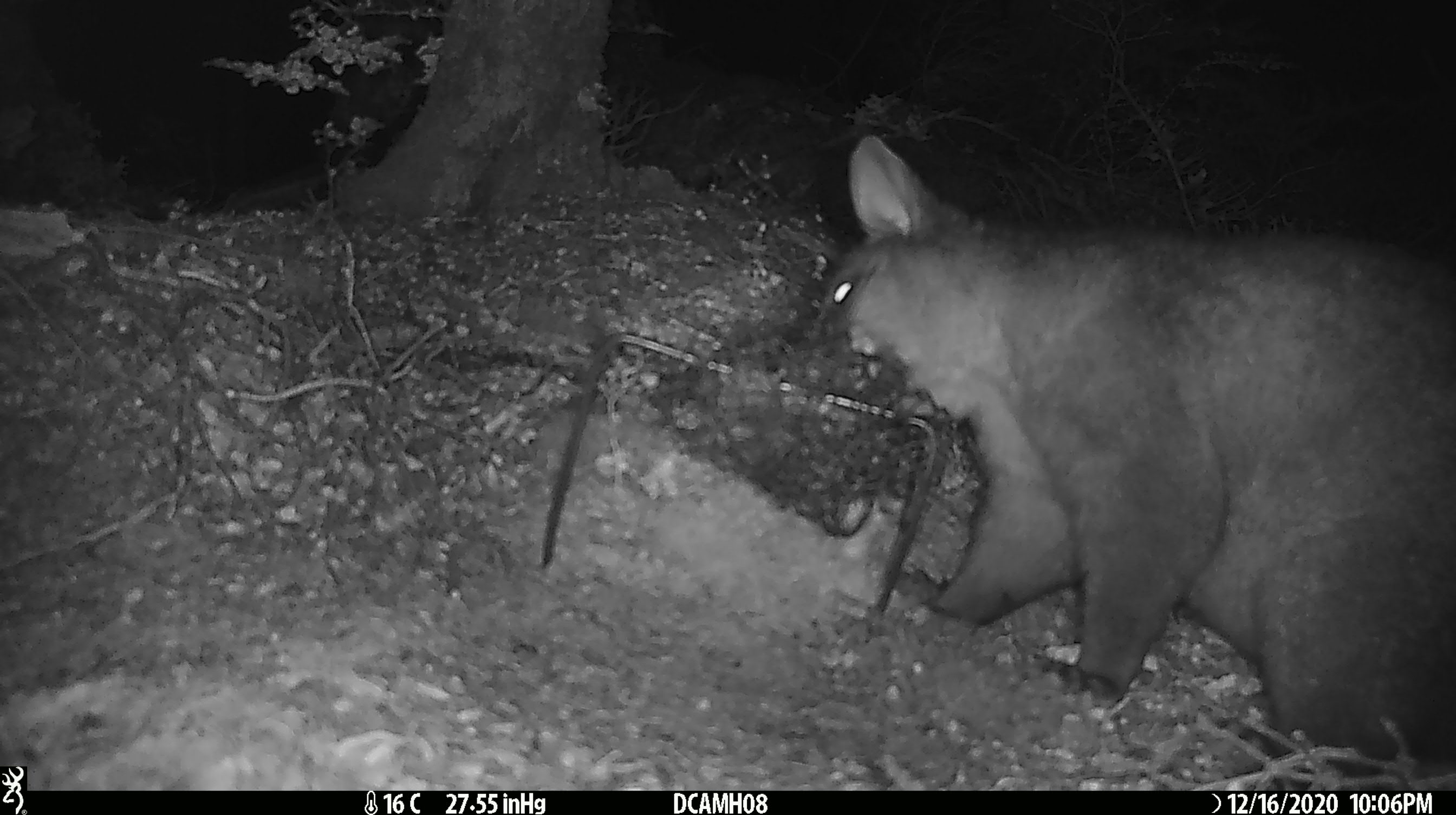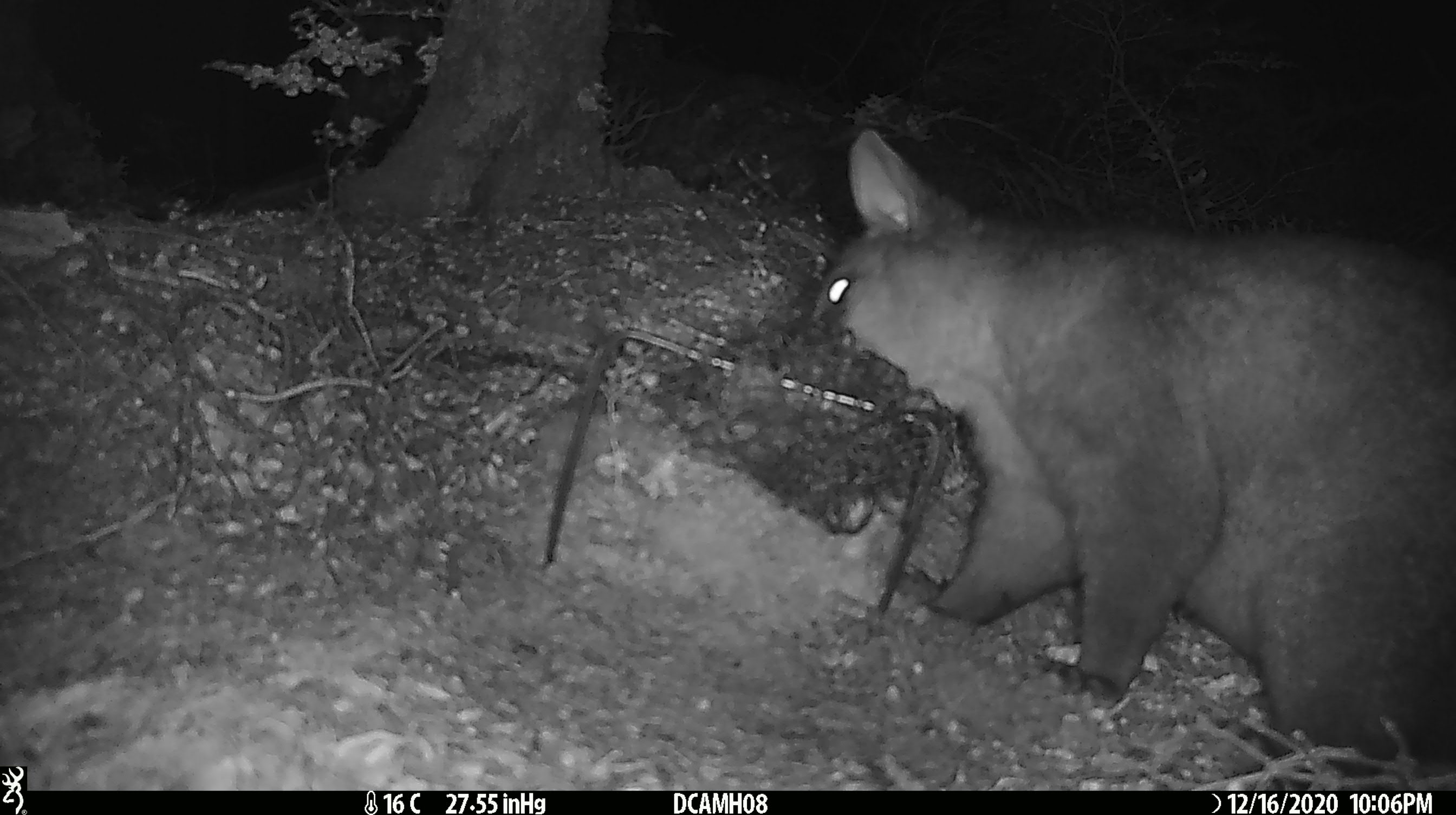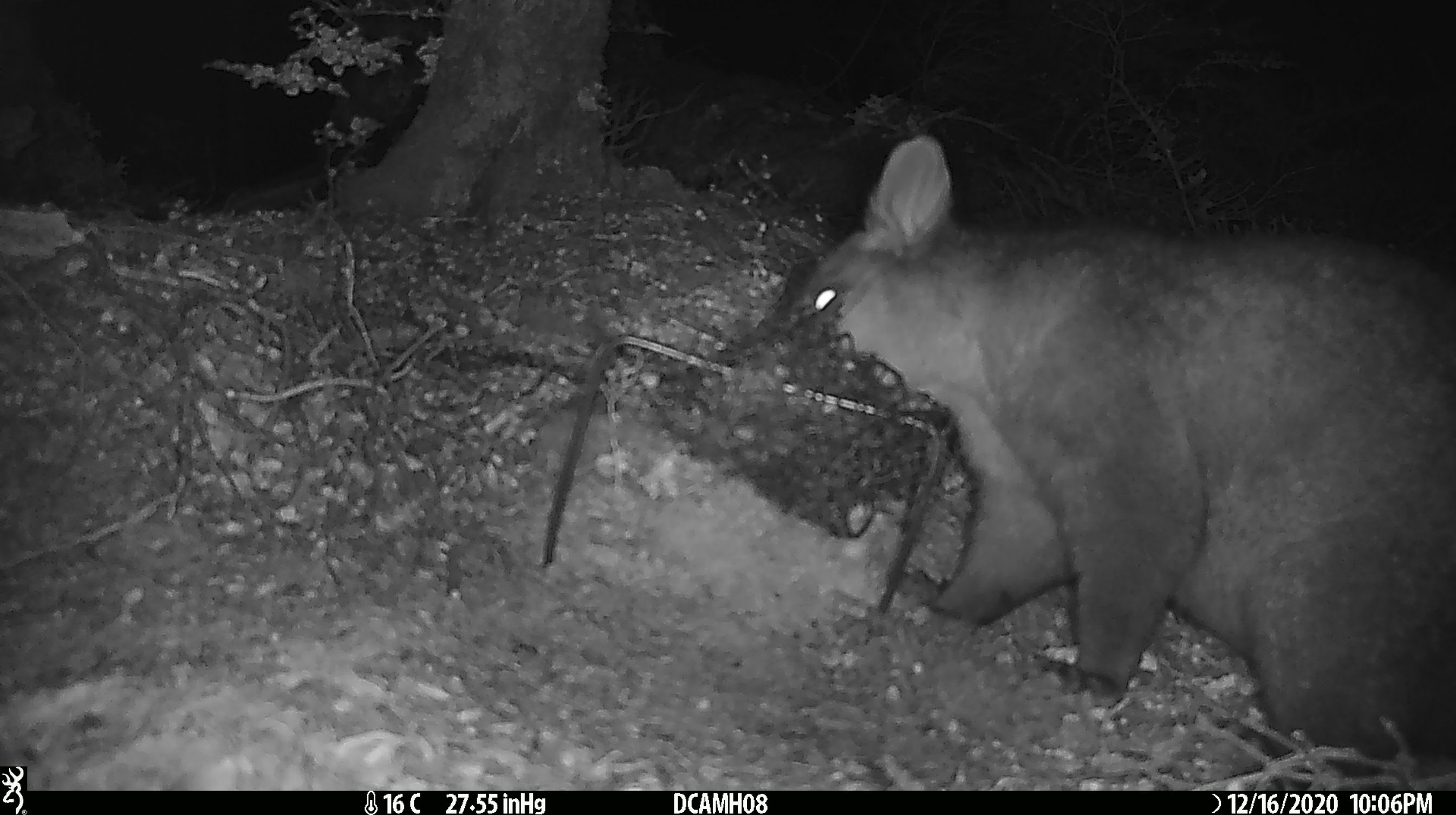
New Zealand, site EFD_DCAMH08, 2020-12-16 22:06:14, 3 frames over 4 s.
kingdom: Animalia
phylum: Chordata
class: Mammalia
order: Diprotodontia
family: Phalangeridae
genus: Trichosurus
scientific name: Trichosurus vulpecula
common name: common brushtail possum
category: possum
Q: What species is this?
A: Possum (common brushtail possum) (Trichosurus vulpecula).